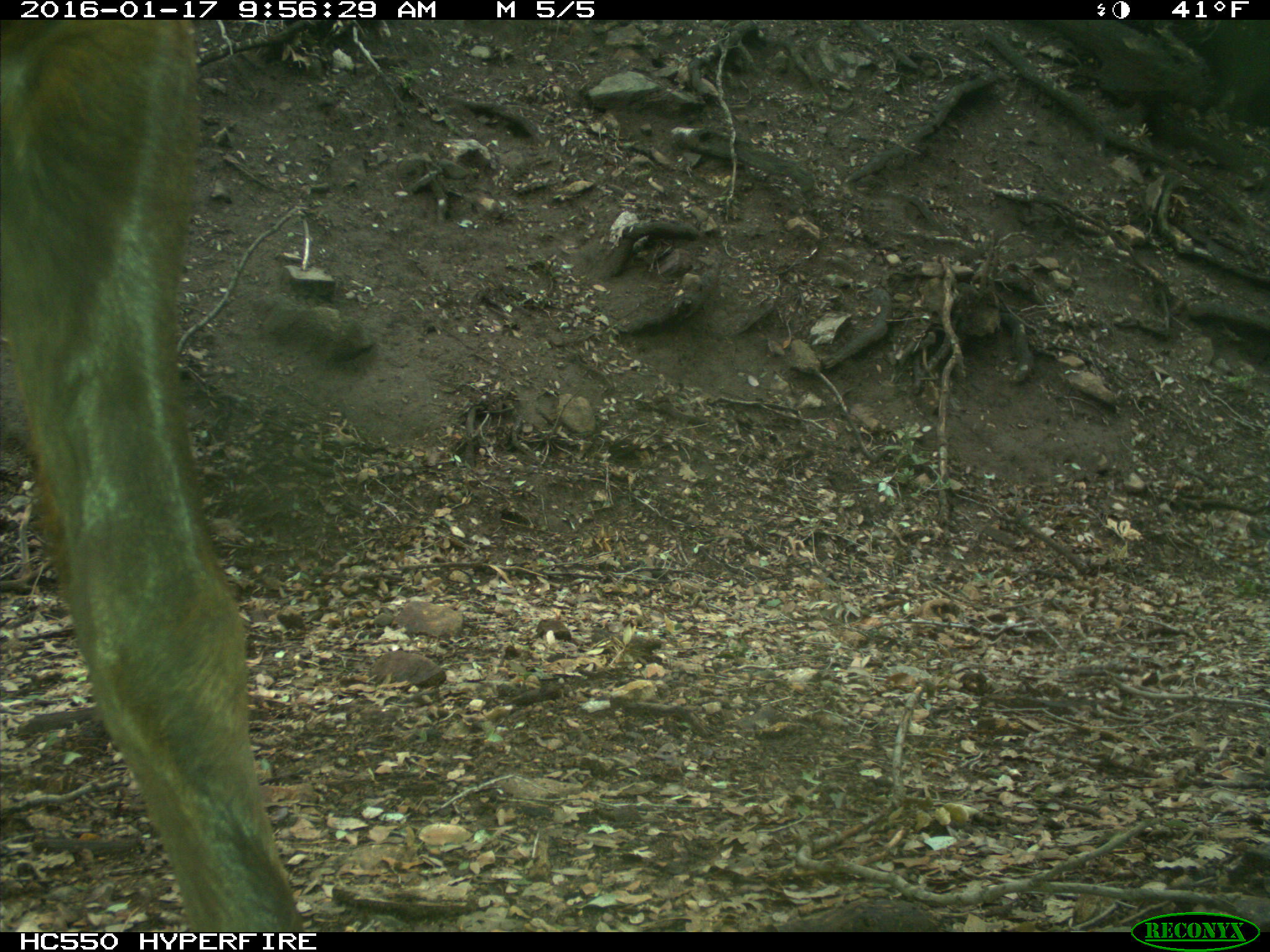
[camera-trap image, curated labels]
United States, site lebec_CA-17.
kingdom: Animalia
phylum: Chordata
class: Mammalia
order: Artiodactyla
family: Cervidae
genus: Cervus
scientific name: Cervus canadensis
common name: elk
Cervus canadensis (elk).